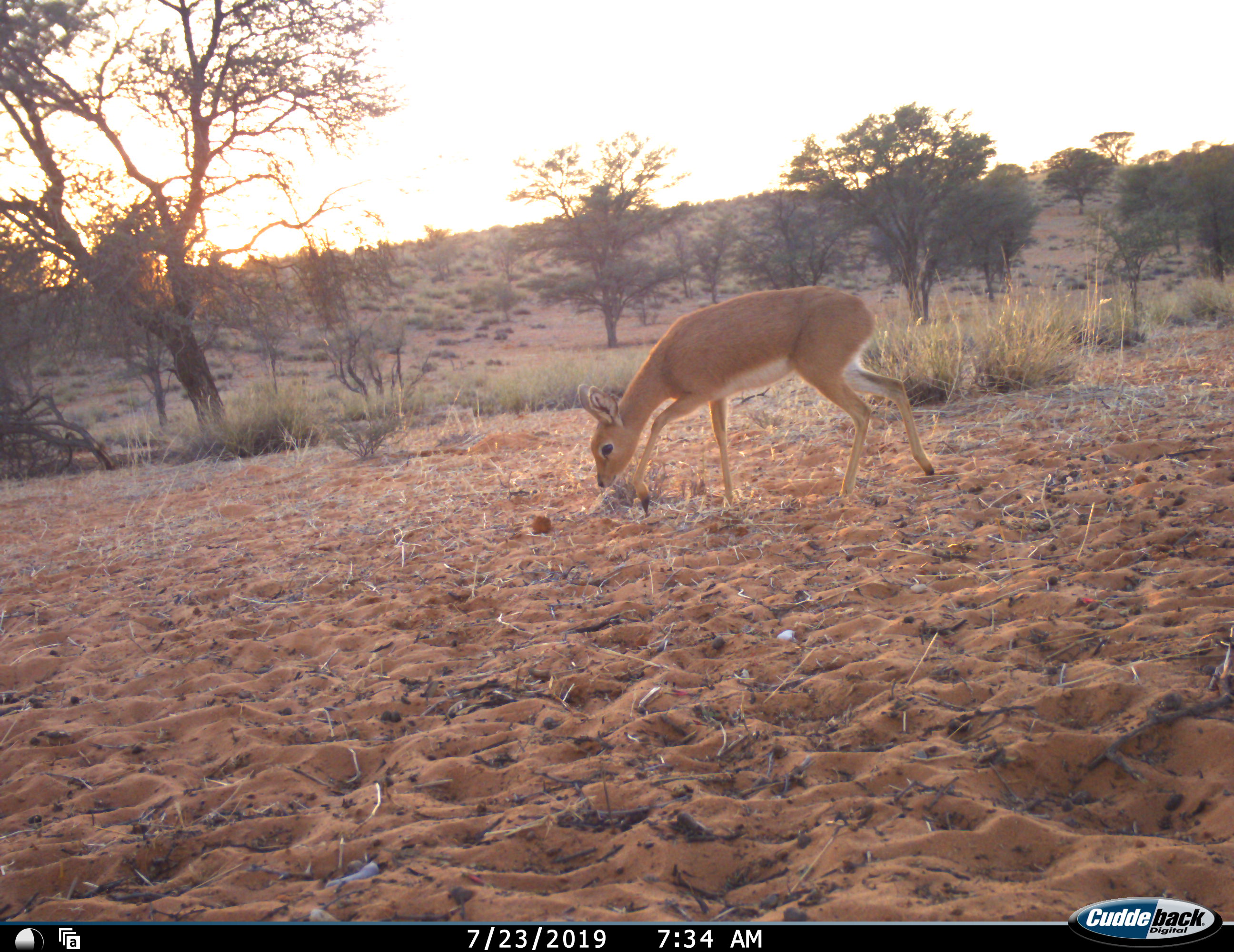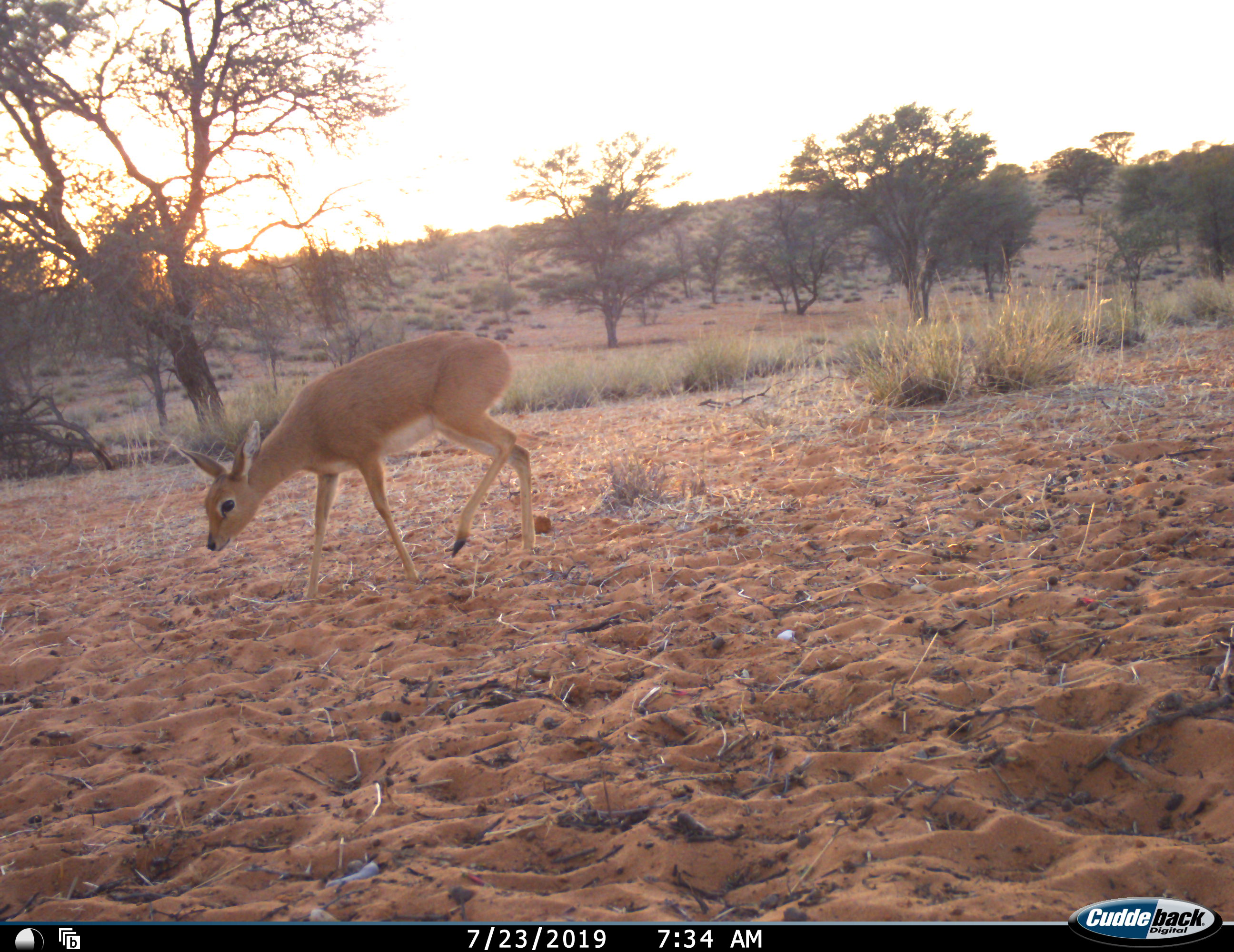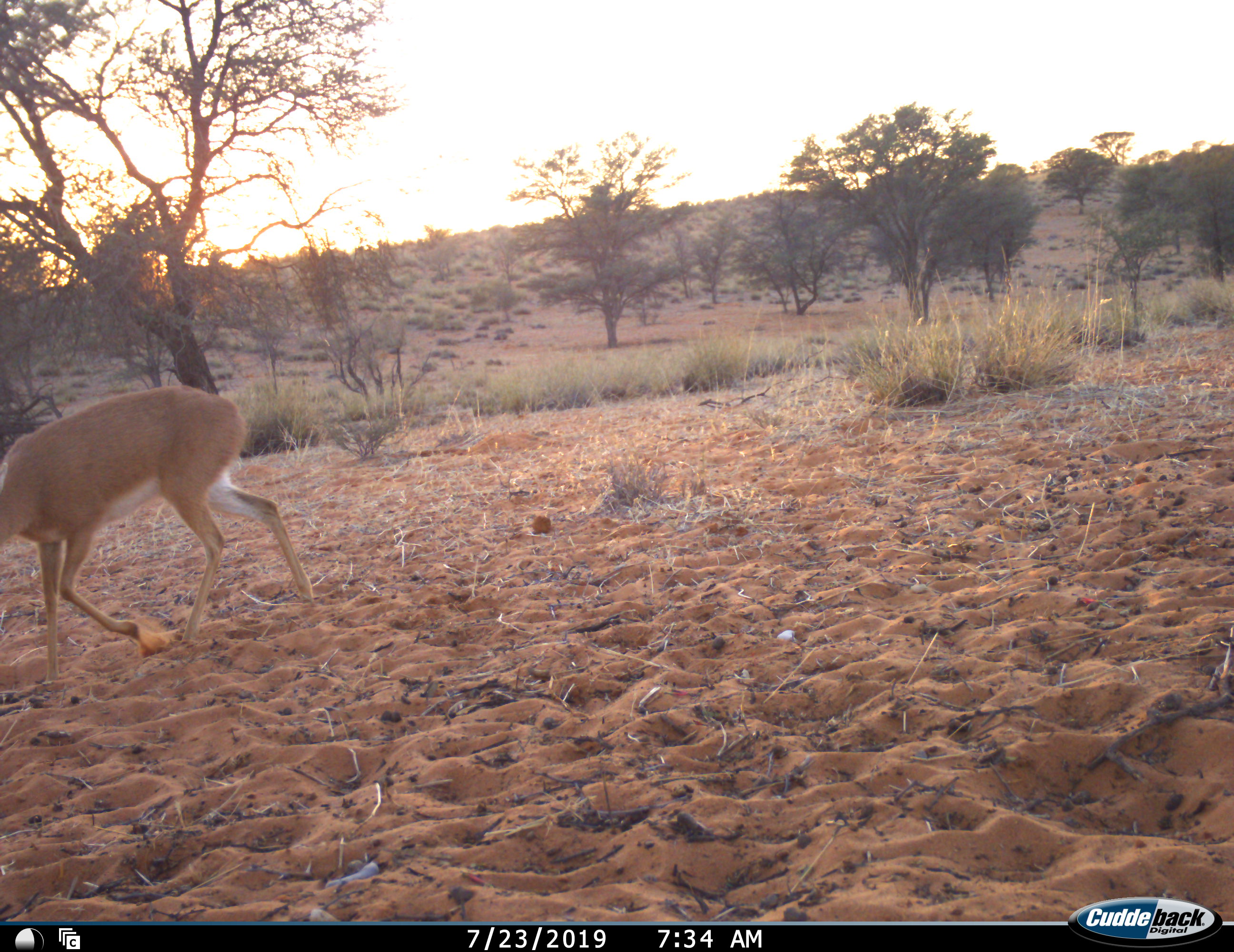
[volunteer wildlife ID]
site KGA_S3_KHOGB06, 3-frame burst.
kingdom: Animalia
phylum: Chordata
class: Mammalia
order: Artiodactyla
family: Bovidae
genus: Raphicerus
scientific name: Raphicerus campestris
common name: steenbok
Steenbok (Raphicerus campestris), count 1. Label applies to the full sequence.